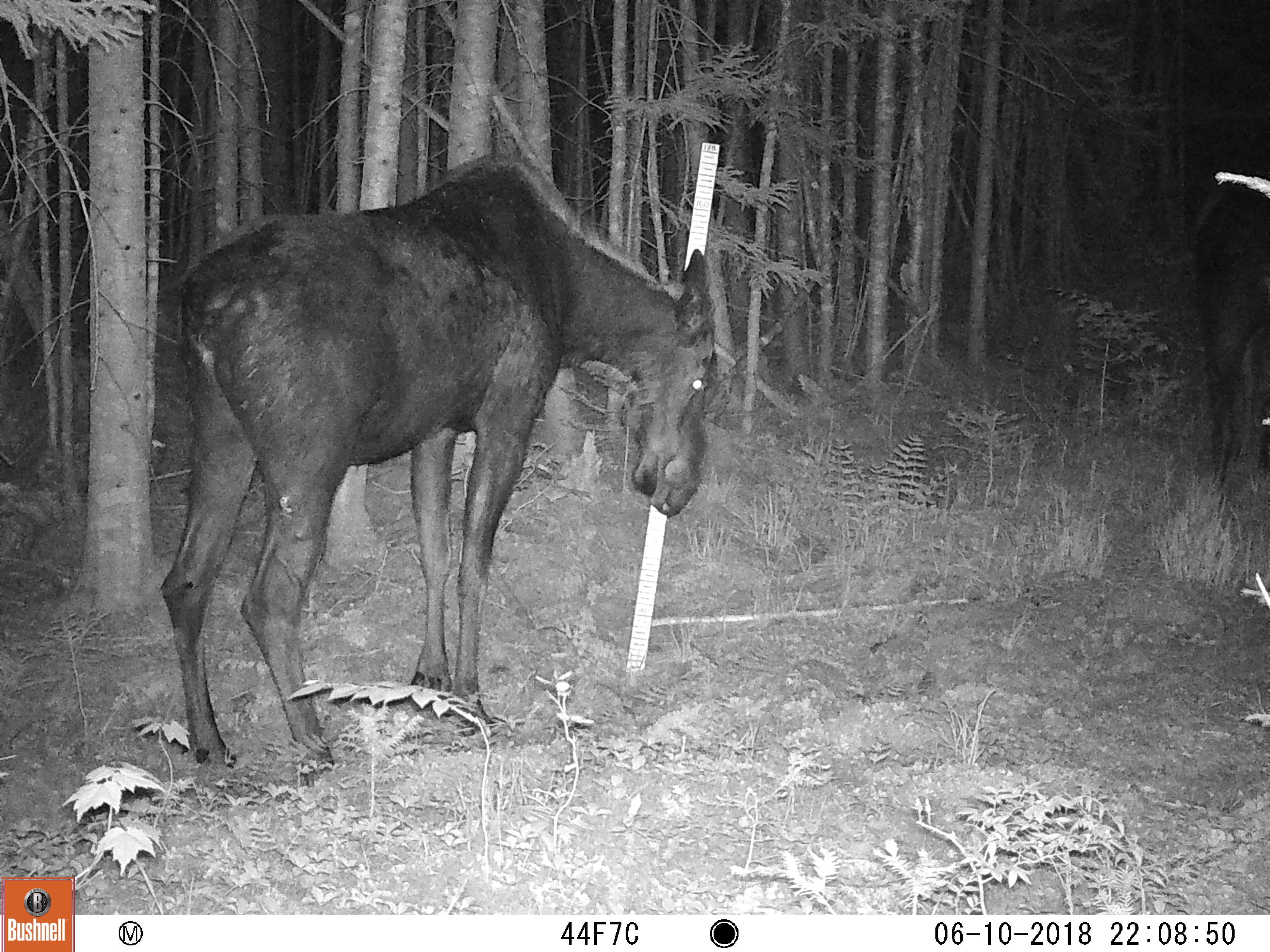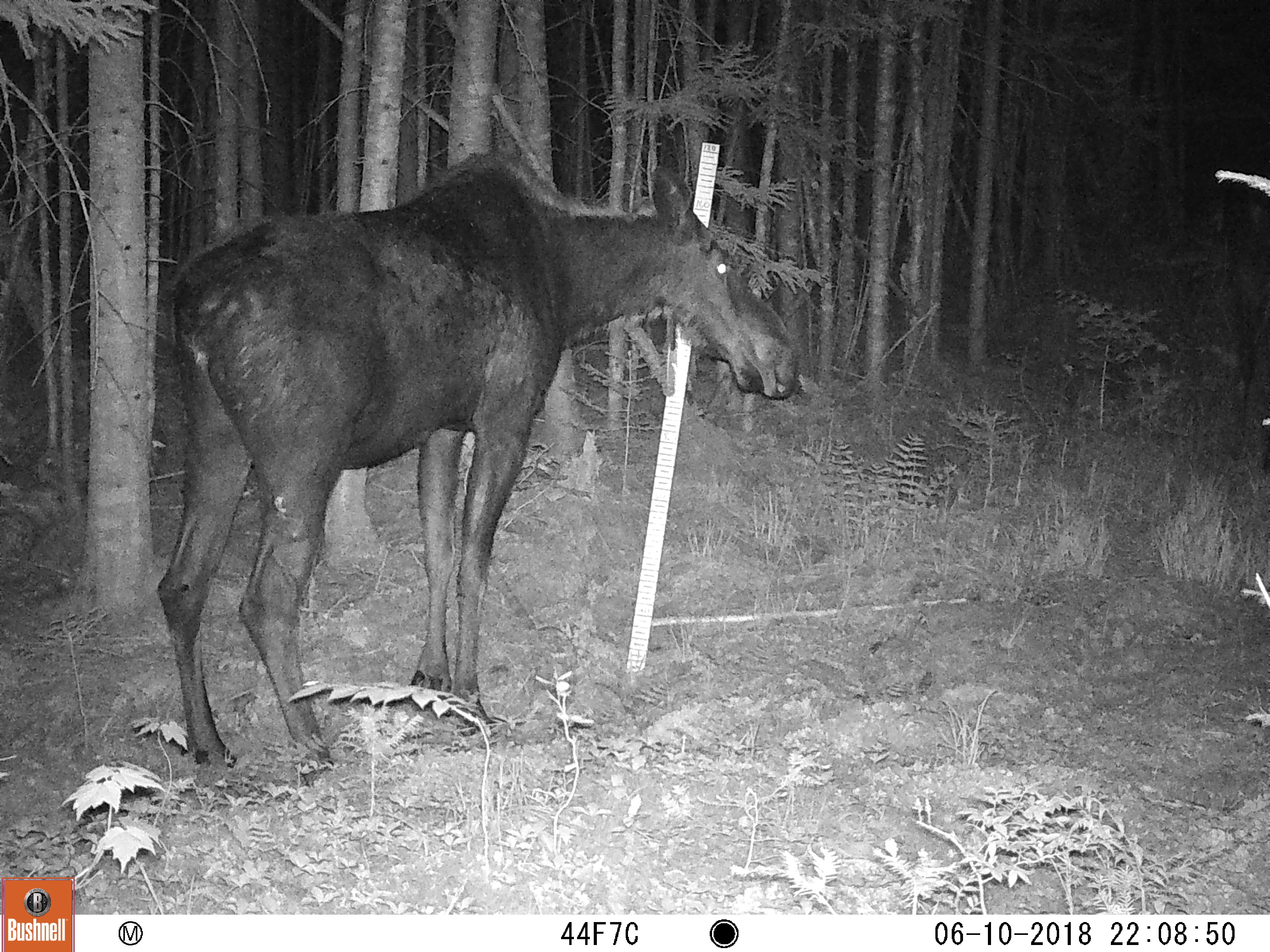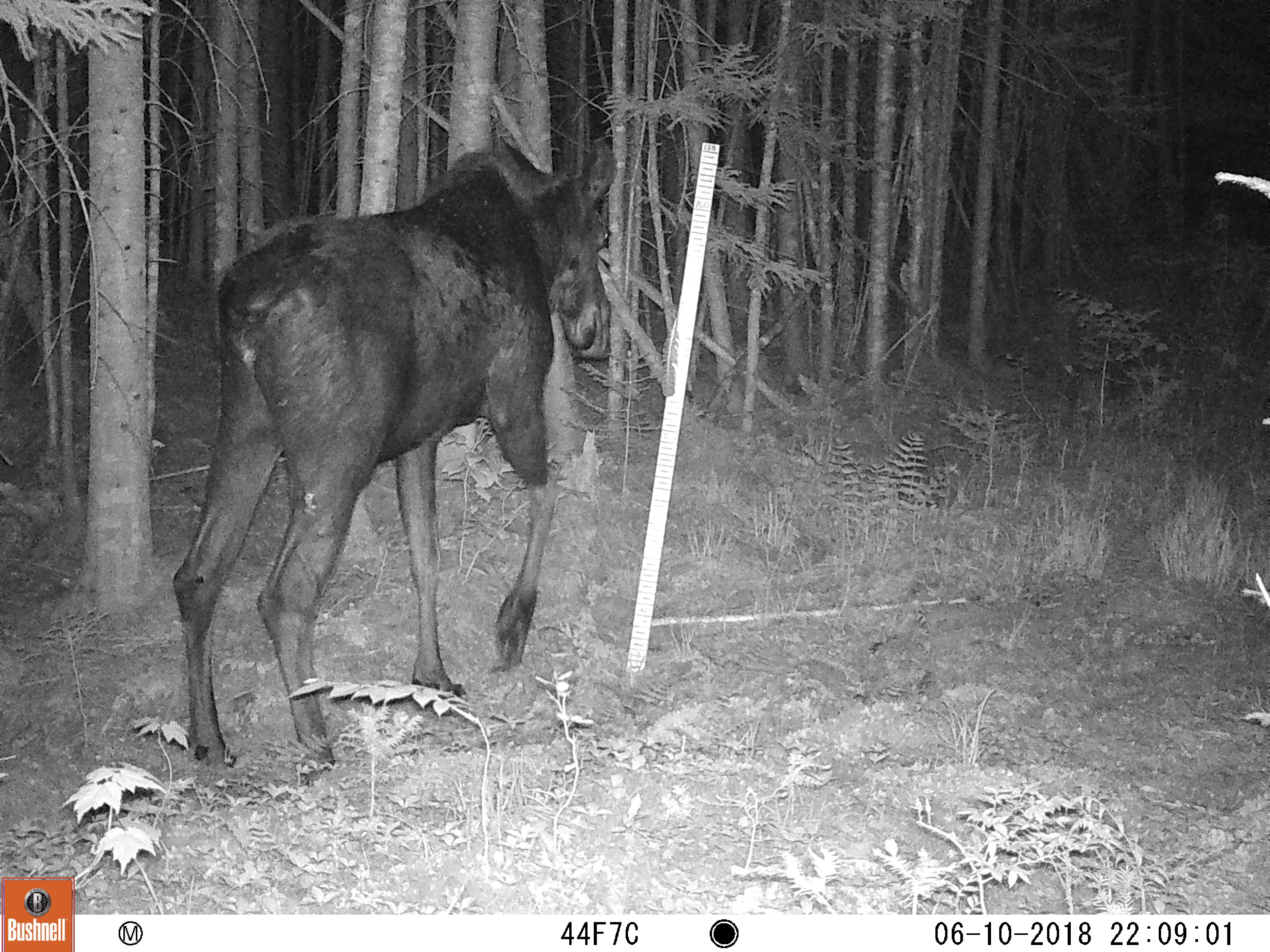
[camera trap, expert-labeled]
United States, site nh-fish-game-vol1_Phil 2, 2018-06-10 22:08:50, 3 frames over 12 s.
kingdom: Animalia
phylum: Chordata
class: Mammalia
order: Artiodactyla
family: Cervidae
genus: Alces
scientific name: Alces alces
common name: moose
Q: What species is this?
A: Moose (Alces alces).